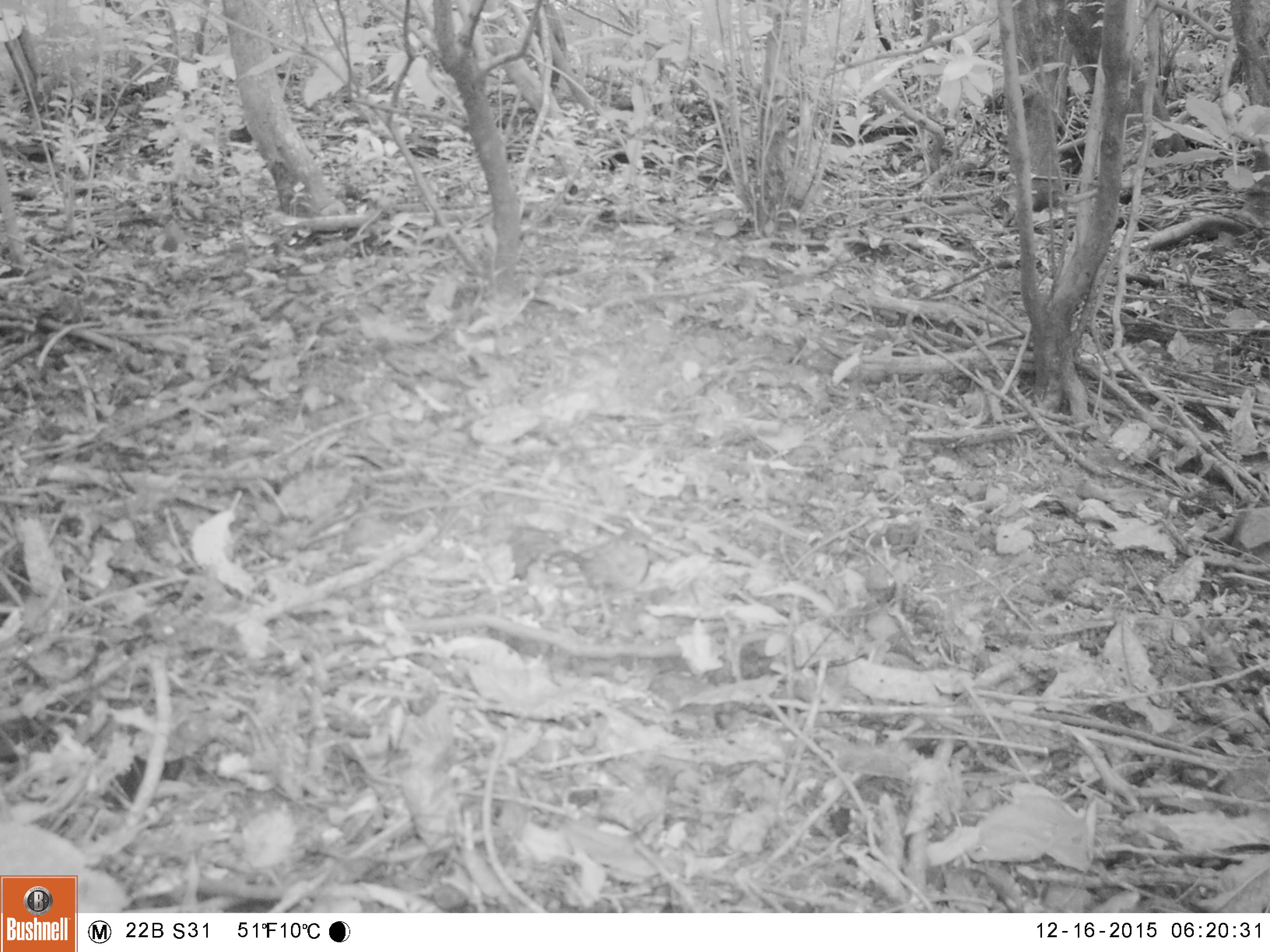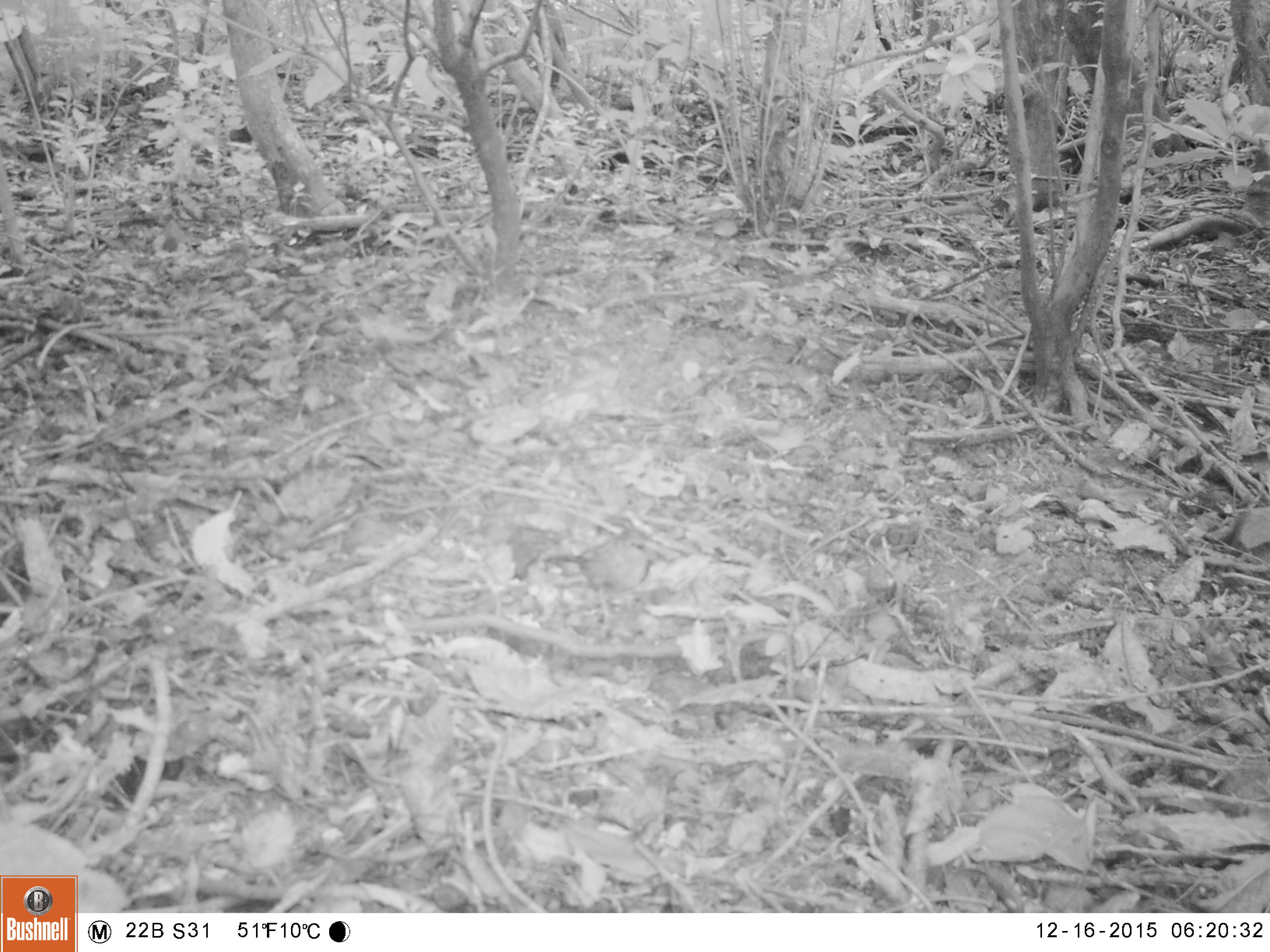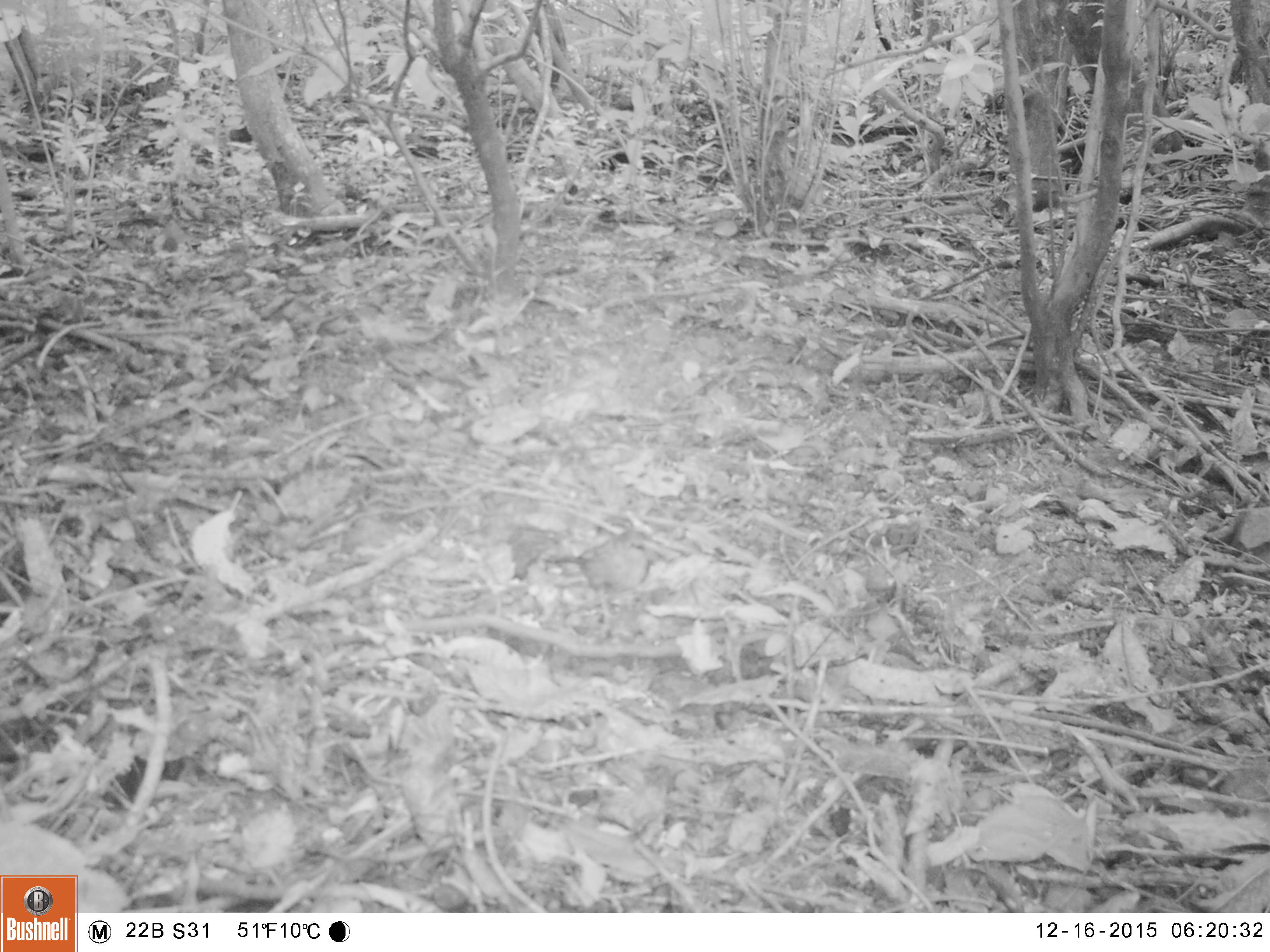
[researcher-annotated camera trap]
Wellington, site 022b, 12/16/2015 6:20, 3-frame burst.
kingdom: Animalia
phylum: Chordata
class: Aves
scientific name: Aves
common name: bird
Bird (Aves).